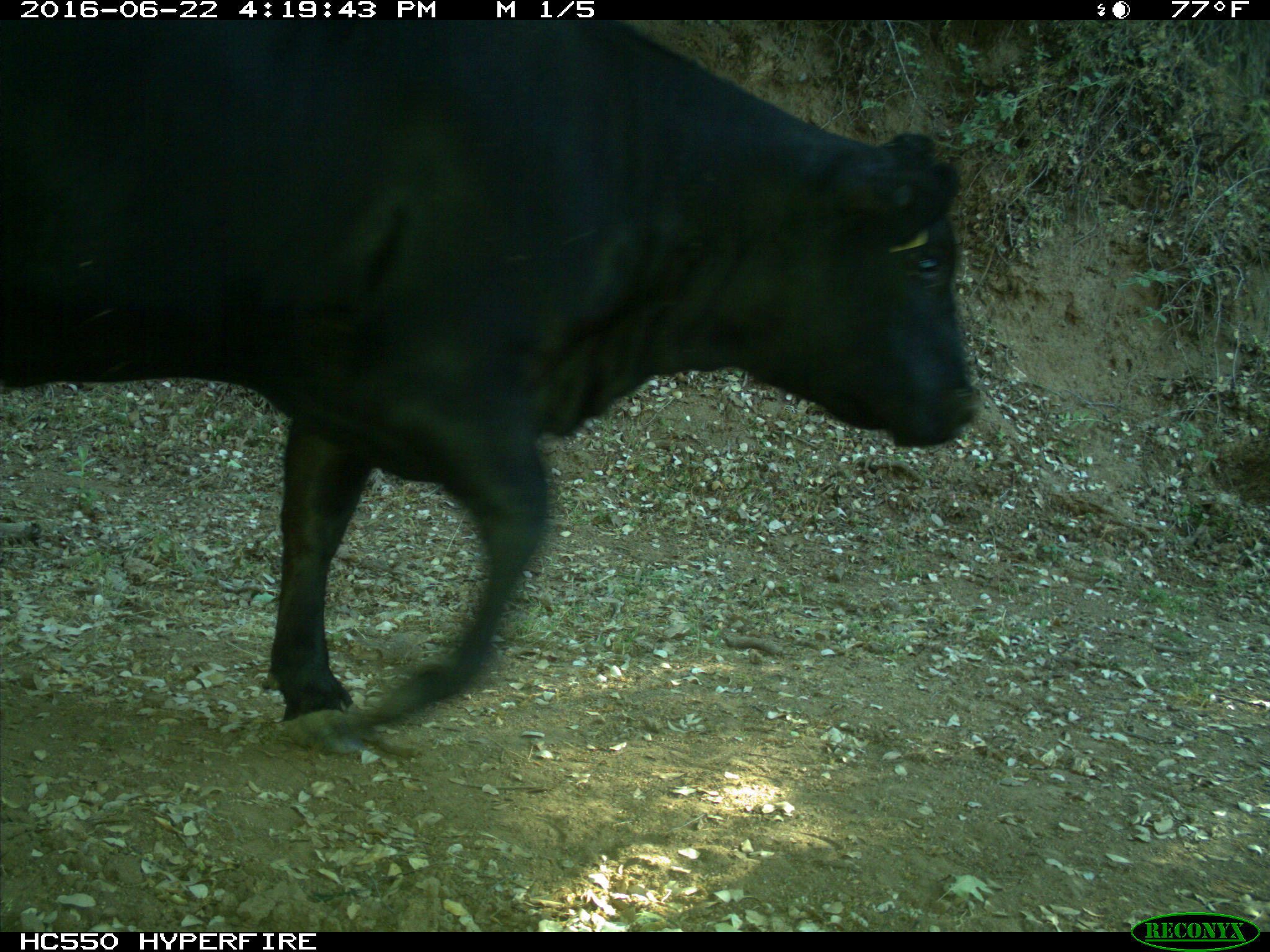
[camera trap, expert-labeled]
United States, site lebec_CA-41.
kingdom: Animalia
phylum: Chordata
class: Mammalia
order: Artiodactyla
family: Bovidae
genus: Bos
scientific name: Bos taurus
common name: domestic cow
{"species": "Bos taurus (domestic cow)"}